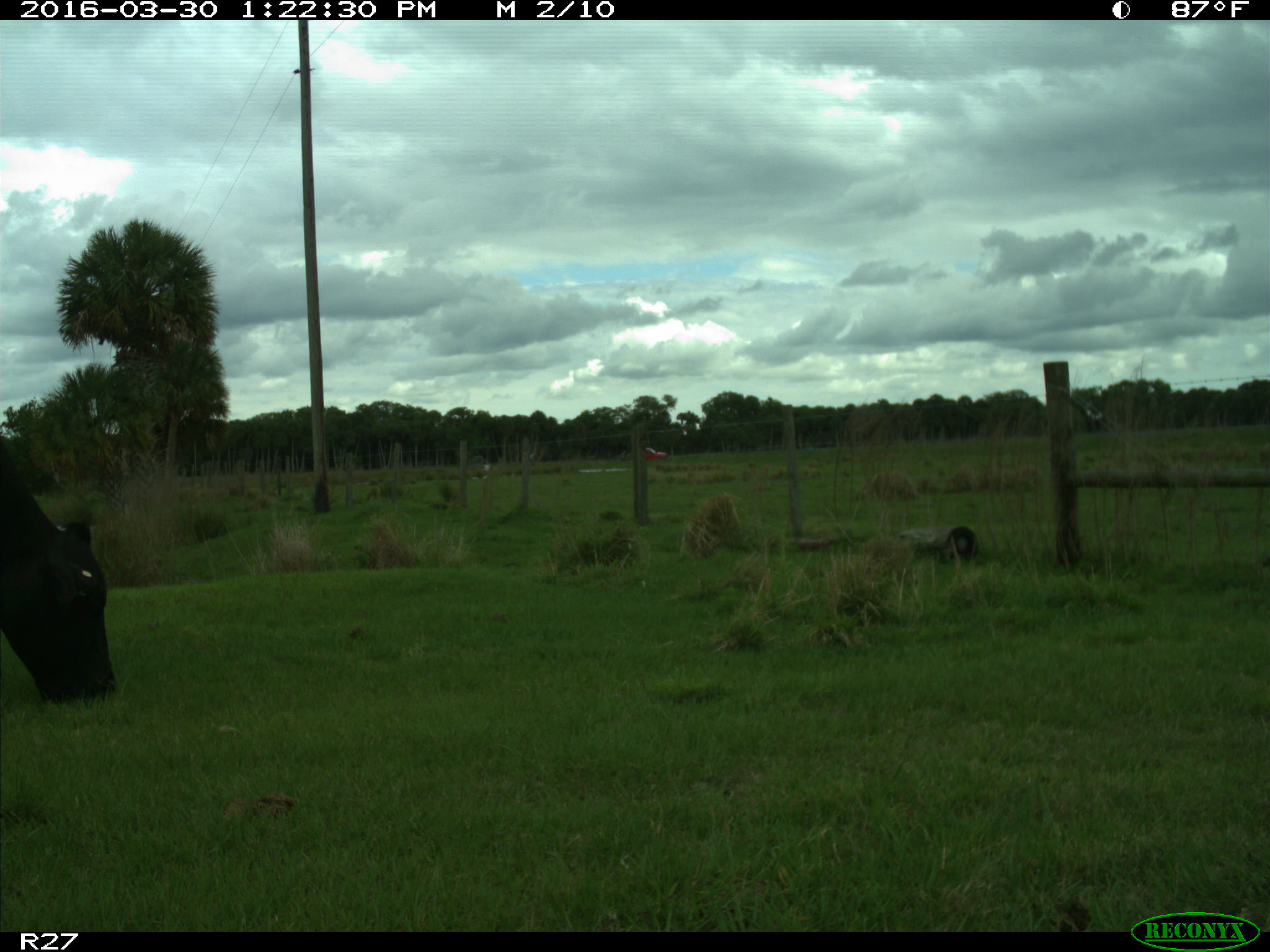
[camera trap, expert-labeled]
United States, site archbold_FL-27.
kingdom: Animalia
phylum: Chordata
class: Mammalia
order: Artiodactyla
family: Bovidae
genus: Bos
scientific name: Bos taurus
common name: domestic cow